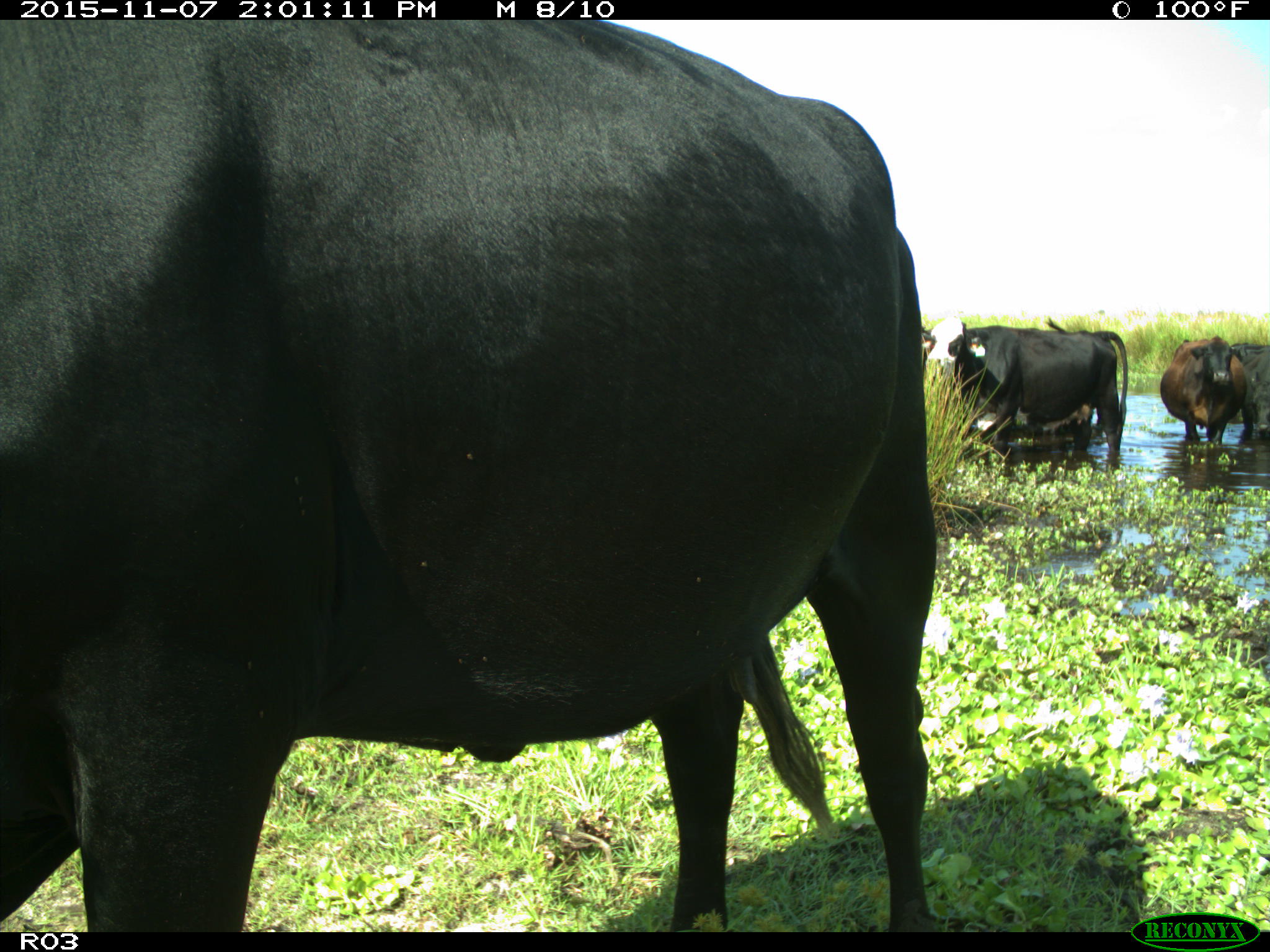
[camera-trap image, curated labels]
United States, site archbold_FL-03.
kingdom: Animalia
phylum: Chordata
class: Mammalia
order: Artiodactyla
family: Bovidae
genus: Bos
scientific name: Bos taurus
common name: domestic cow